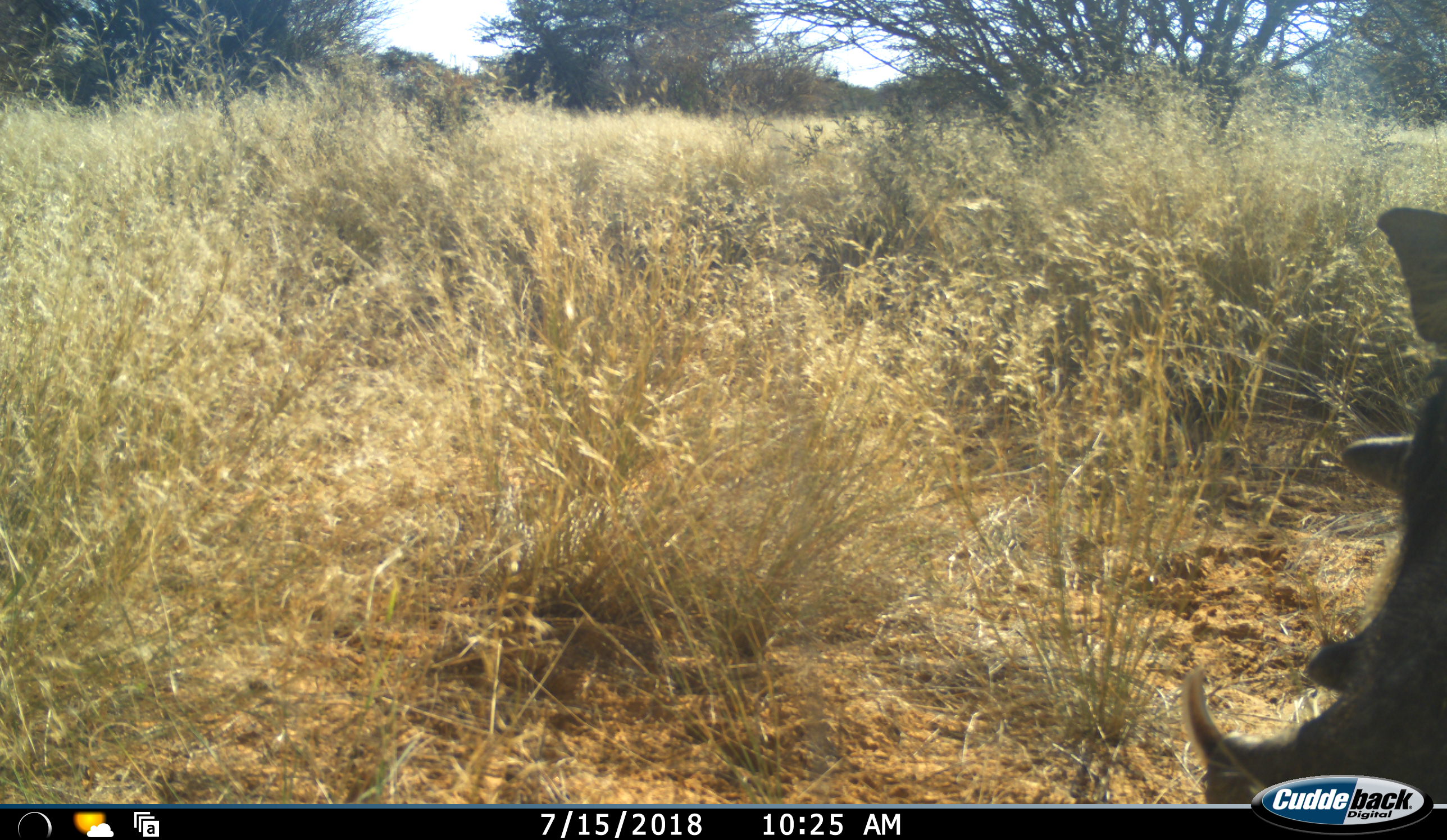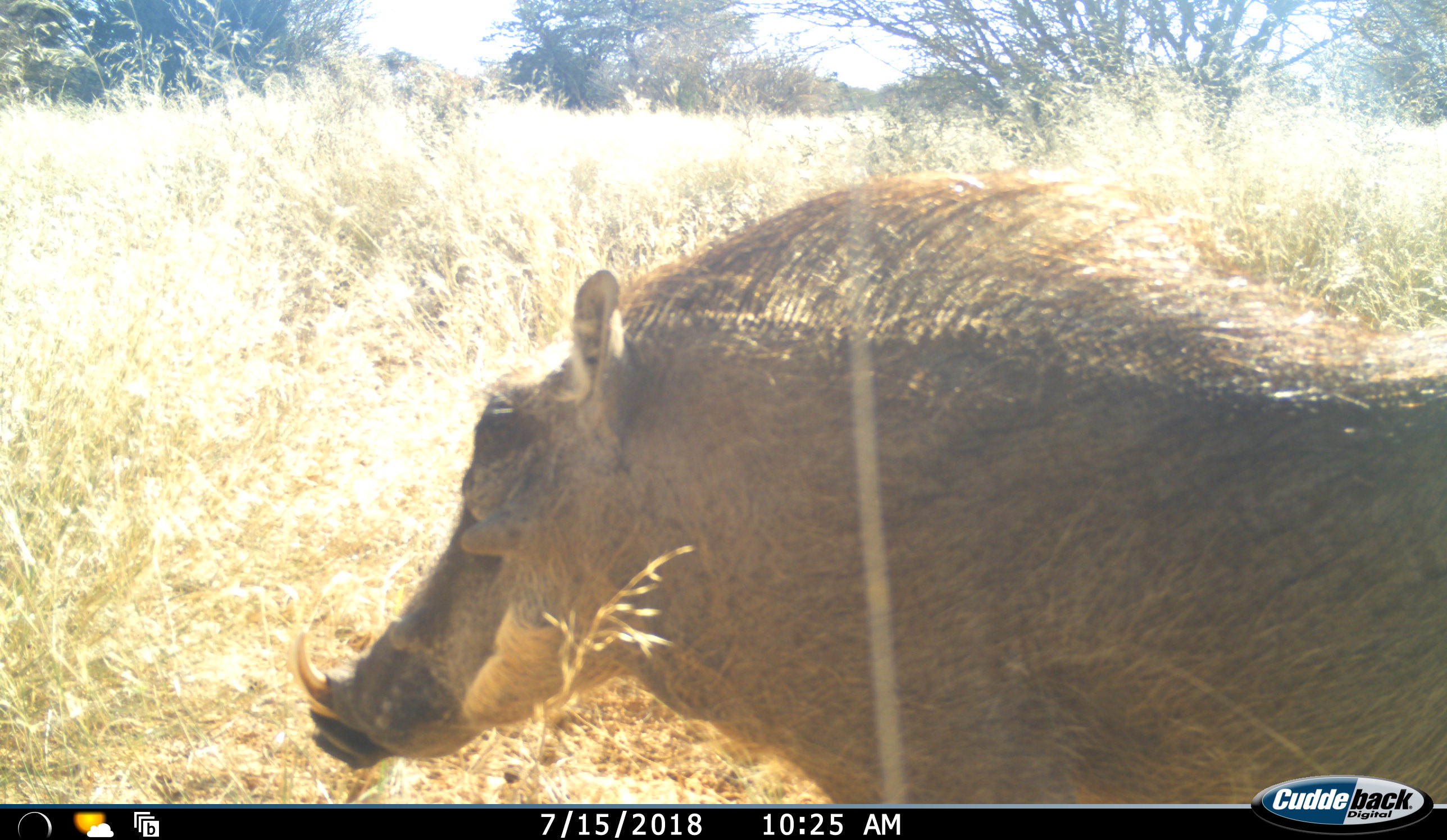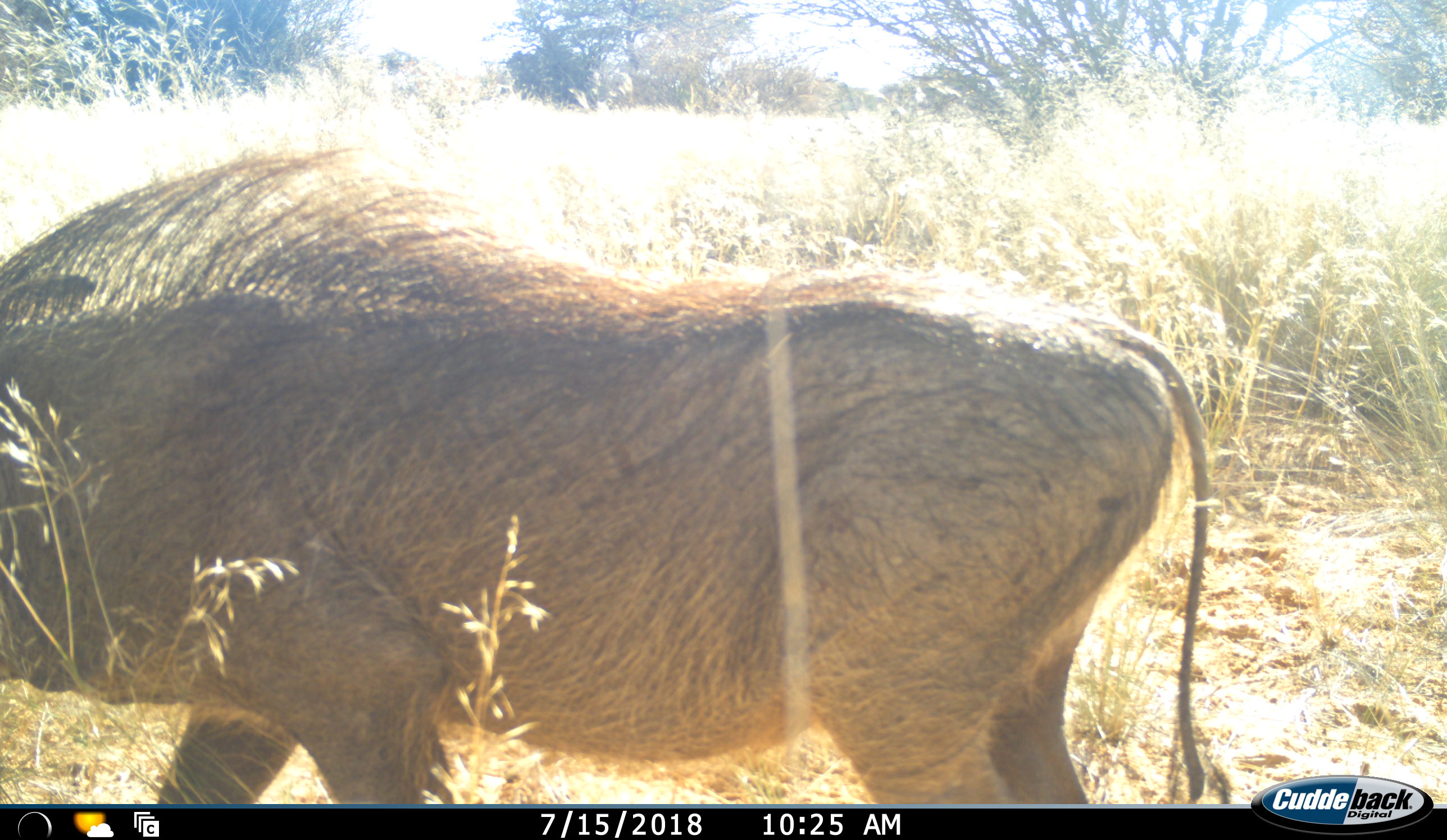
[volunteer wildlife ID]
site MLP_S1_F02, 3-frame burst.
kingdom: Animalia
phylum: Chordata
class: Mammalia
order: Artiodactyla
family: Suidae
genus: Phacochoerus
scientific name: Phacochoerus africanus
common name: warthog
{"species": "warthog (Phacochoerus africanus)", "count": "1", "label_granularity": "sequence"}